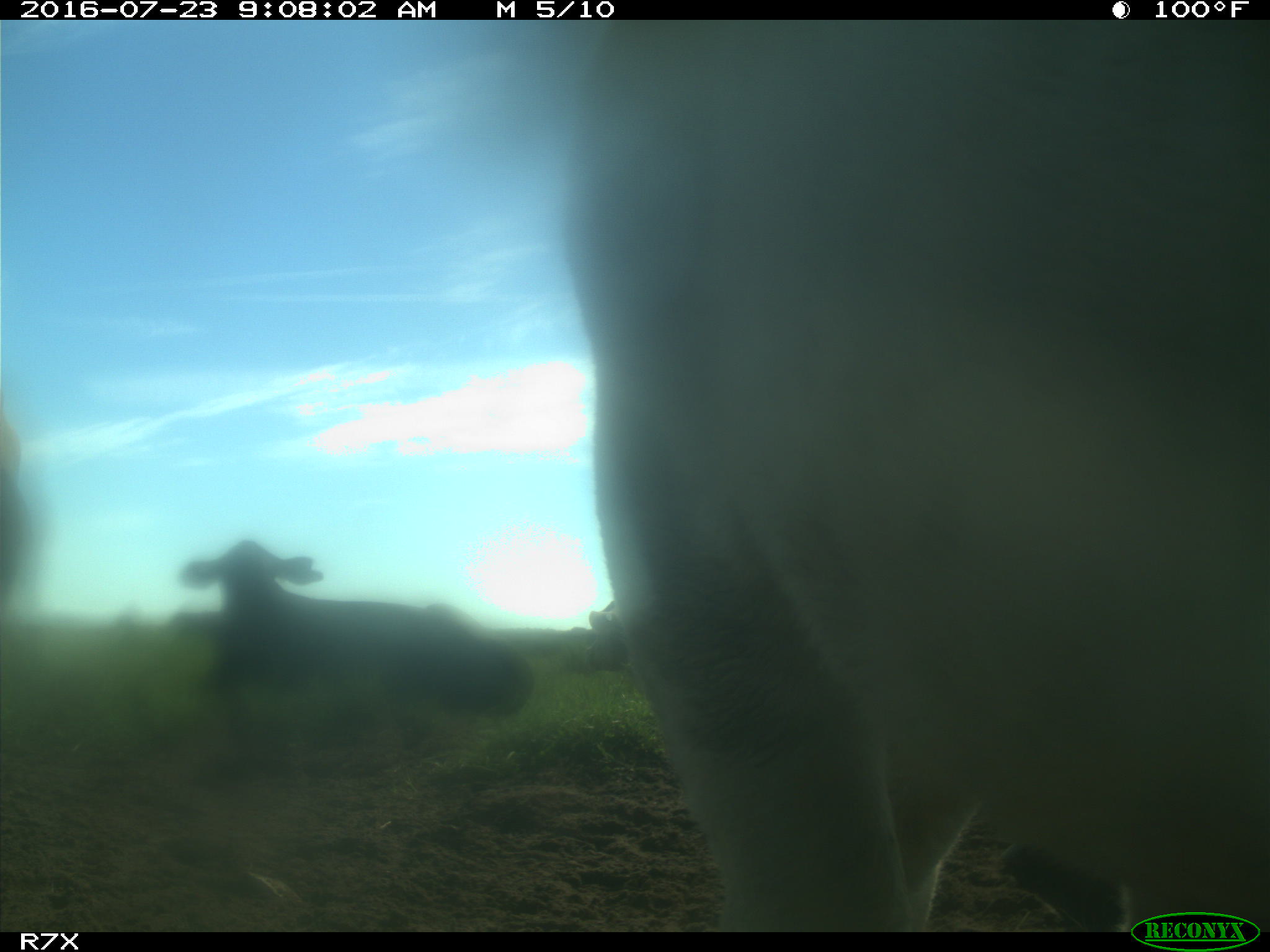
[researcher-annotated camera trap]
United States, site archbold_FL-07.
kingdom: Animalia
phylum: Chordata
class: Mammalia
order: Artiodactyla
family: Bovidae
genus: Bos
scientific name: Bos taurus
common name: domestic cow